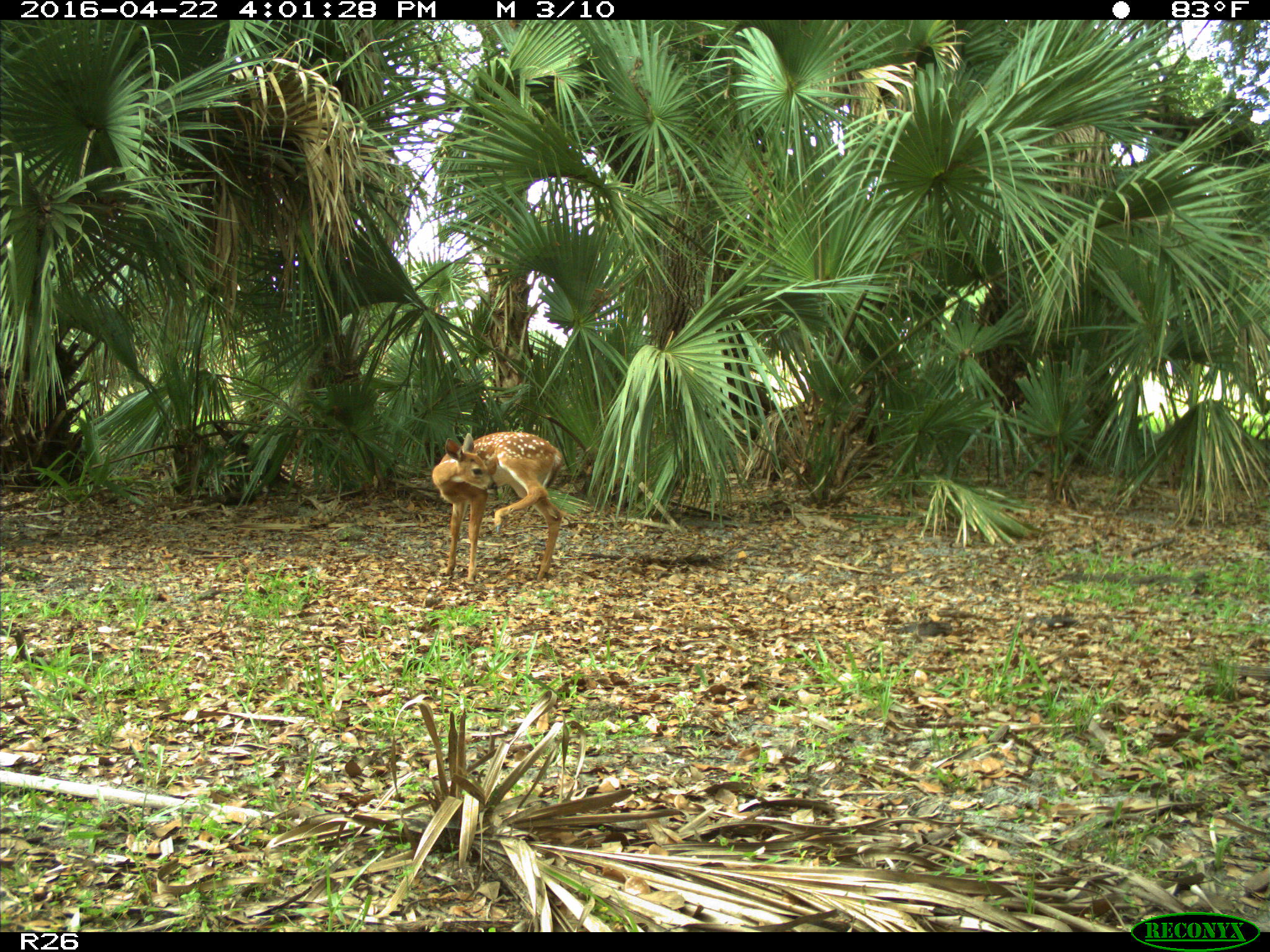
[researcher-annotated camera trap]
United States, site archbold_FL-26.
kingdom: Animalia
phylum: Chordata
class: Mammalia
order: Artiodactyla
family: Cervidae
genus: Odocoileus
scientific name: Odocoileus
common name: deer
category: unidentified deer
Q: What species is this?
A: Unidentified deer (deer) (Odocoileus).